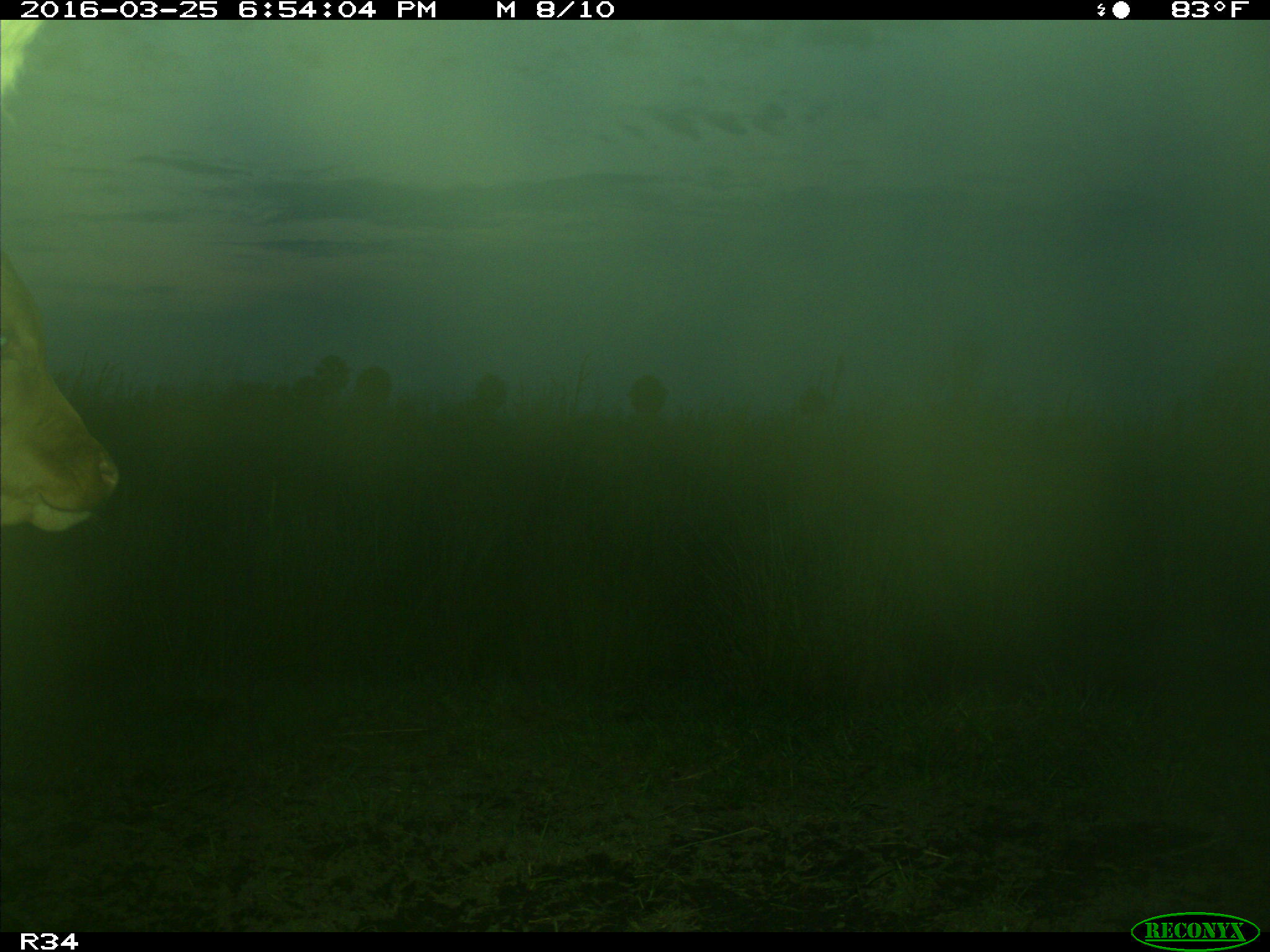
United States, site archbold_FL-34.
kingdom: Animalia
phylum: Chordata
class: Mammalia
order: Artiodactyla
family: Bovidae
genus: Bos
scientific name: Bos taurus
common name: domestic cow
Bos taurus (domestic cow).